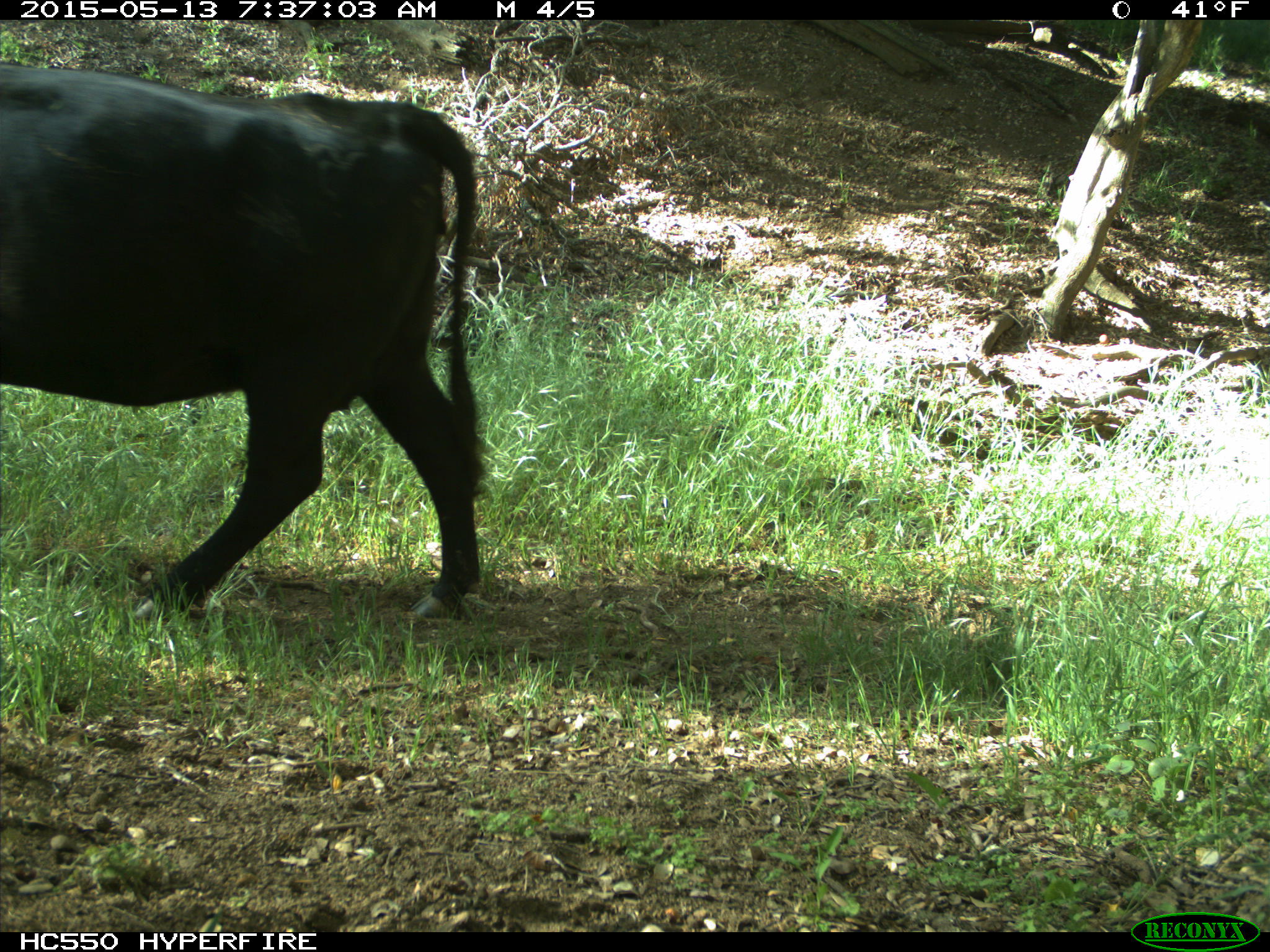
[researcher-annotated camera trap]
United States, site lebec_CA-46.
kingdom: Animalia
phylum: Chordata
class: Mammalia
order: Artiodactyla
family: Bovidae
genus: Bos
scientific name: Bos taurus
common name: domestic cow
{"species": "Bos taurus (domestic cow)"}